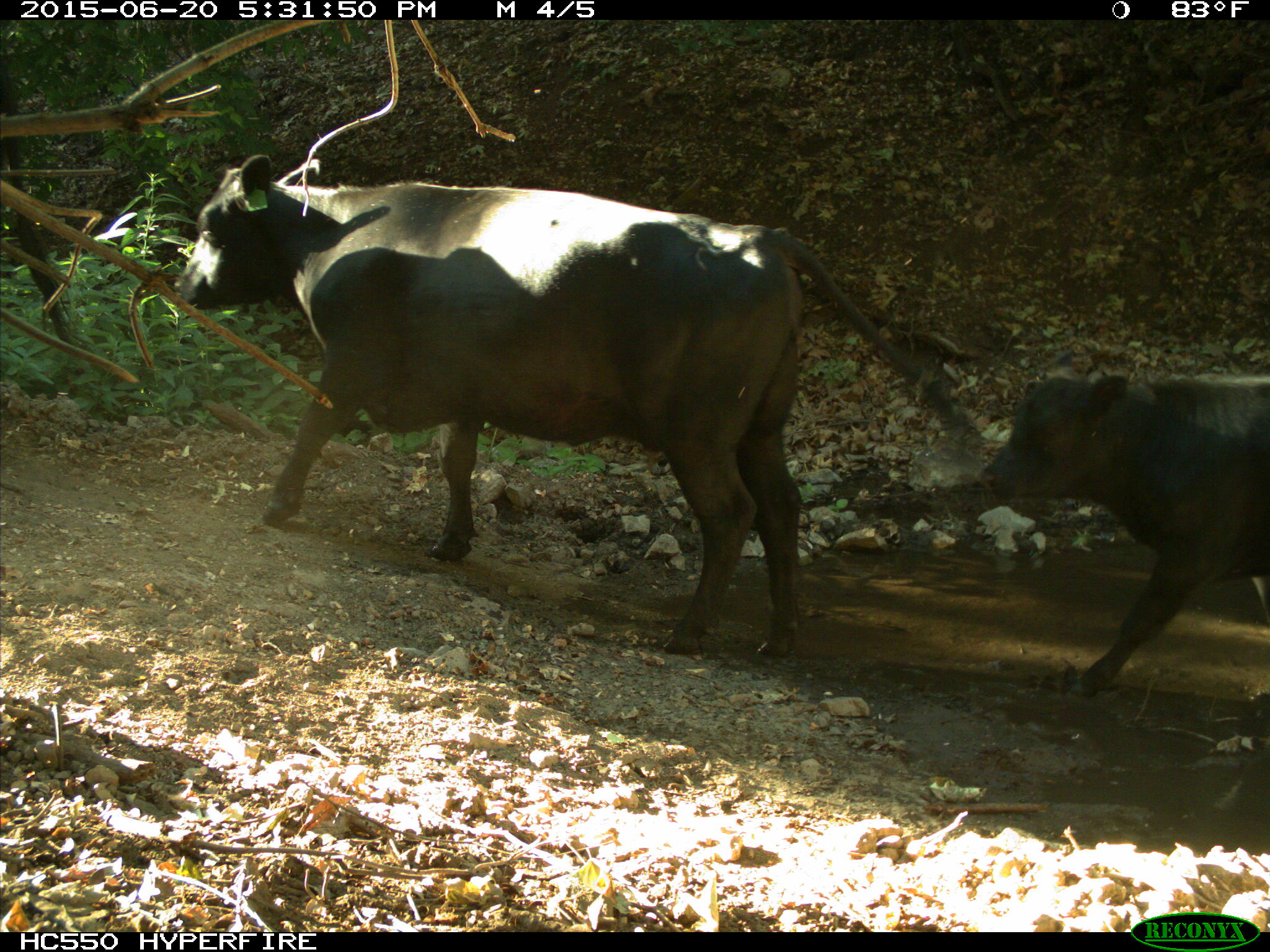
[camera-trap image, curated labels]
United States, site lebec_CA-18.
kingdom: Animalia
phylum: Chordata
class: Mammalia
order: Artiodactyla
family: Bovidae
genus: Bos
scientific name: Bos taurus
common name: domestic cow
Bos taurus (domestic cow).